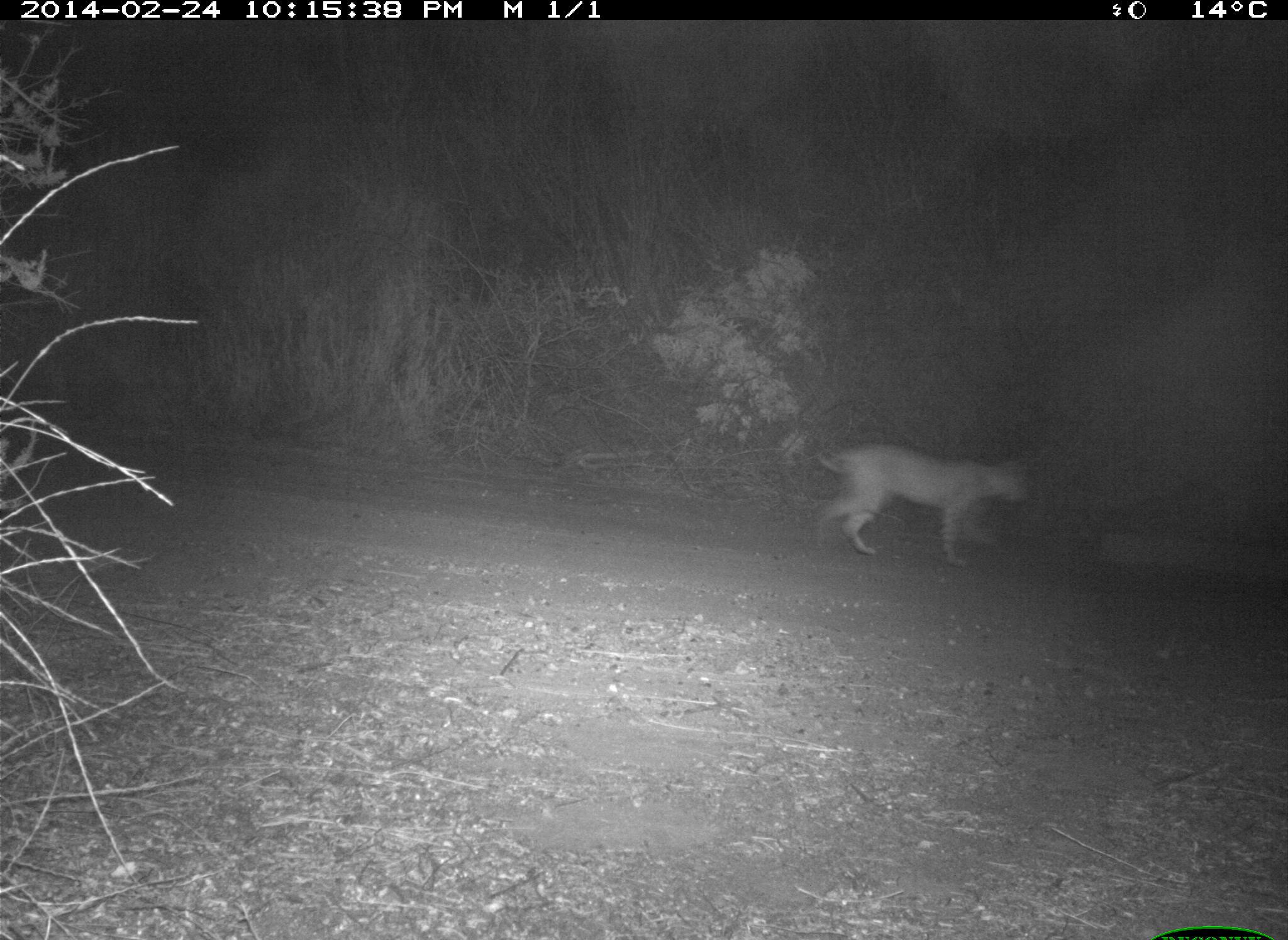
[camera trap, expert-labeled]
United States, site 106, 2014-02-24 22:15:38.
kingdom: Animalia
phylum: Chordata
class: Mammalia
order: Carnivora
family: Felidae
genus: Lynx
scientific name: Lynx rufus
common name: bobcat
Bobcat (Lynx rufus).